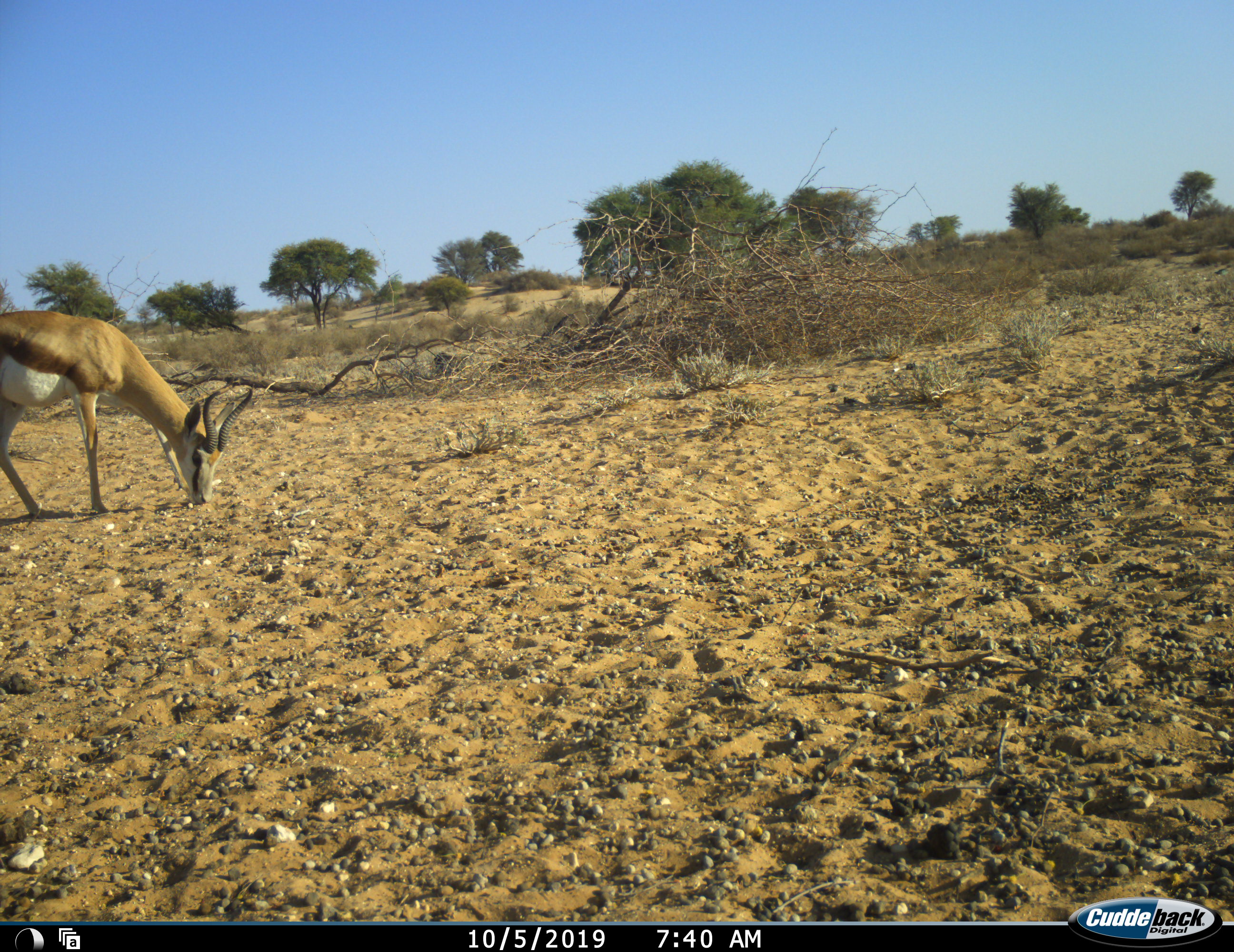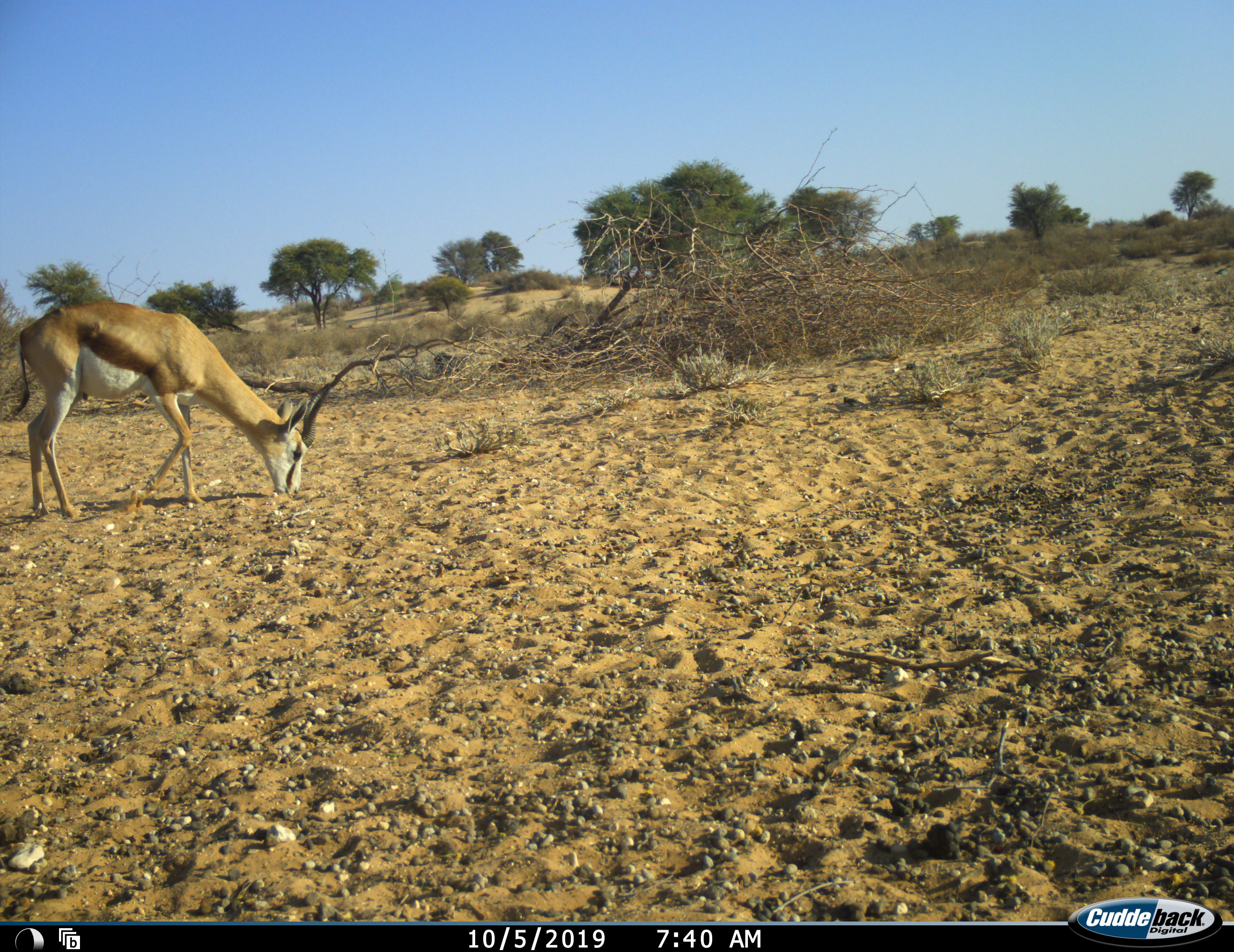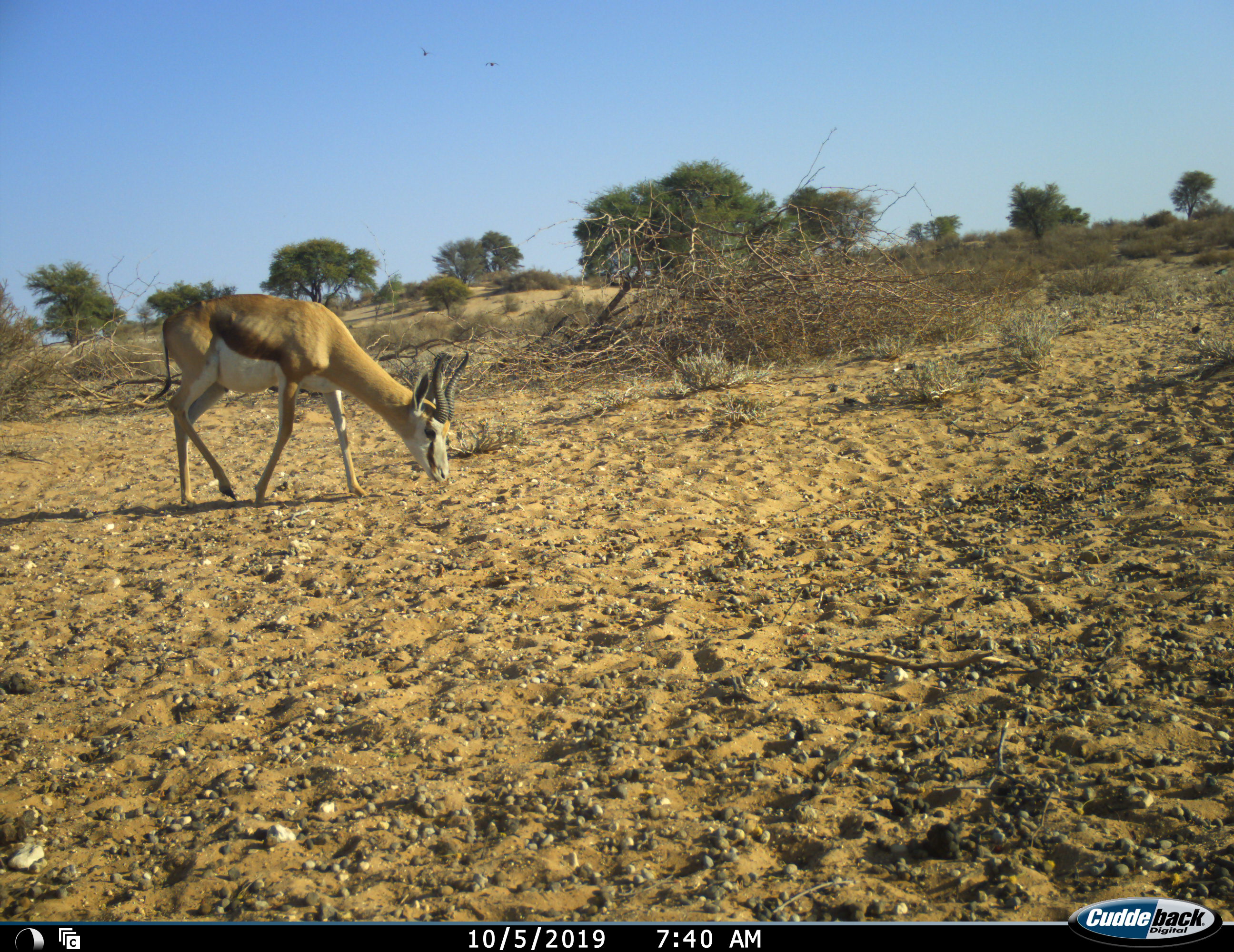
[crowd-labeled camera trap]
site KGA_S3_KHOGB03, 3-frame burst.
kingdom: Animalia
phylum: Chordata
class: Mammalia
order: Artiodactyla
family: Bovidae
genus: Antidorcas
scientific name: Antidorcas marsupialis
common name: springbok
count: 1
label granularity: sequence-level